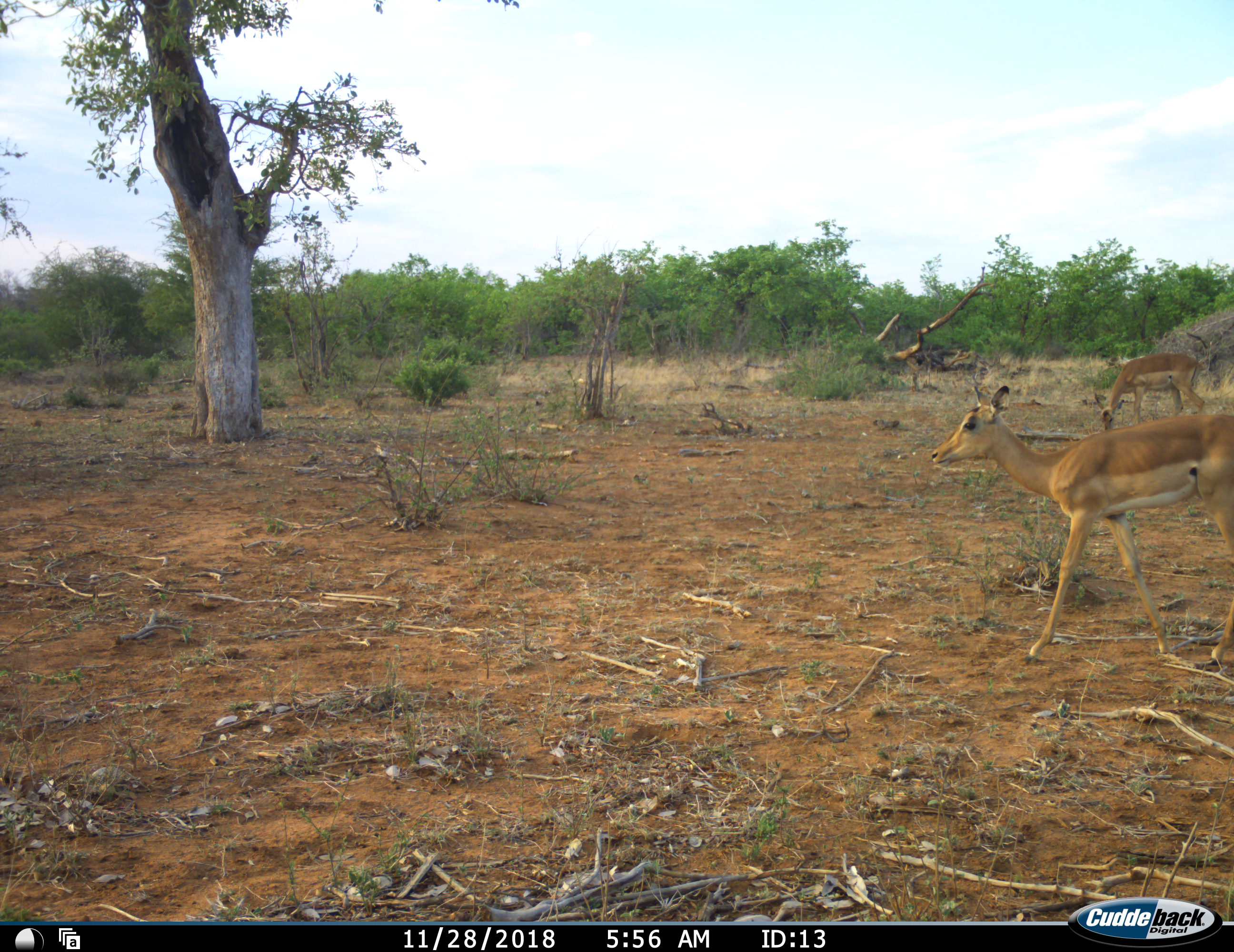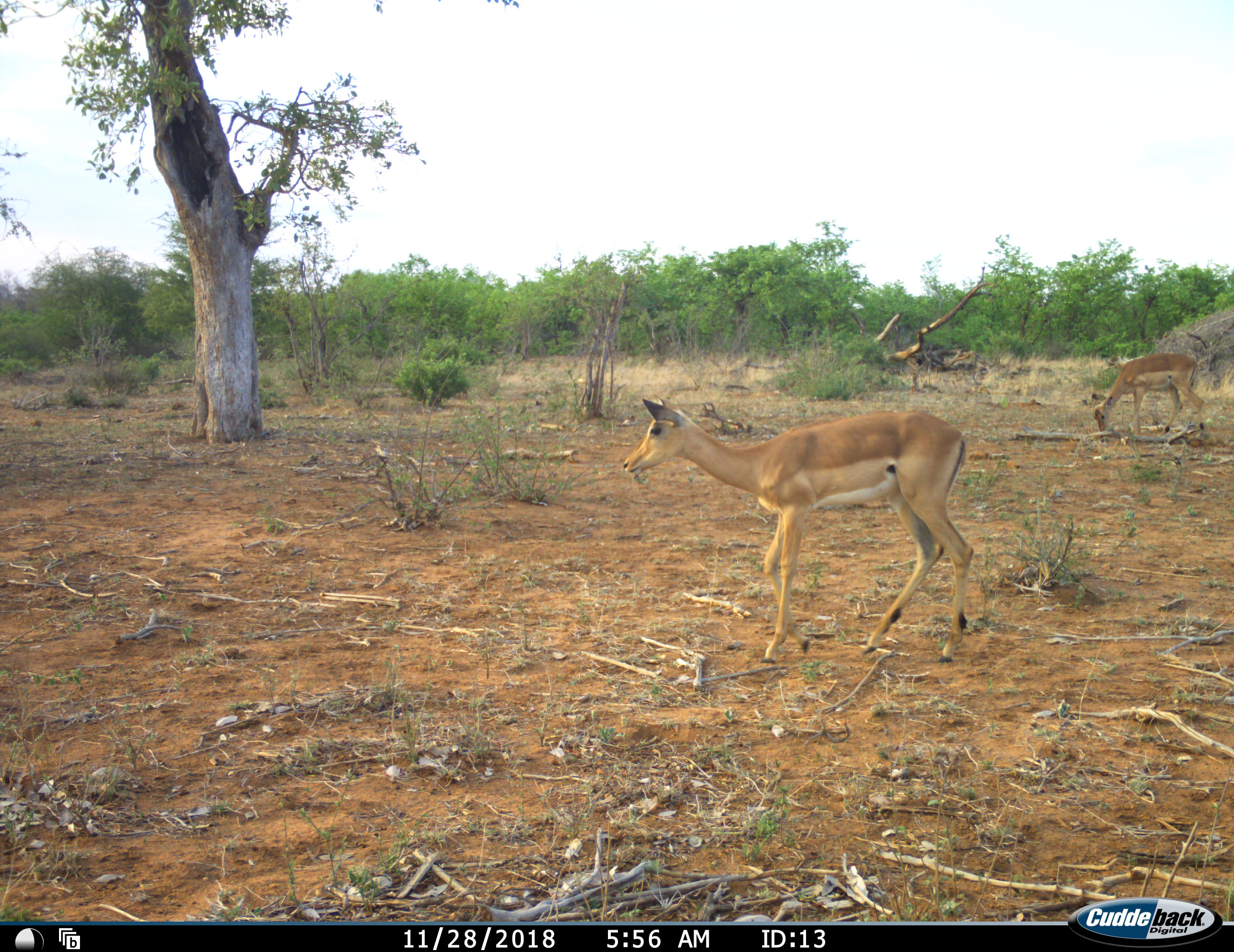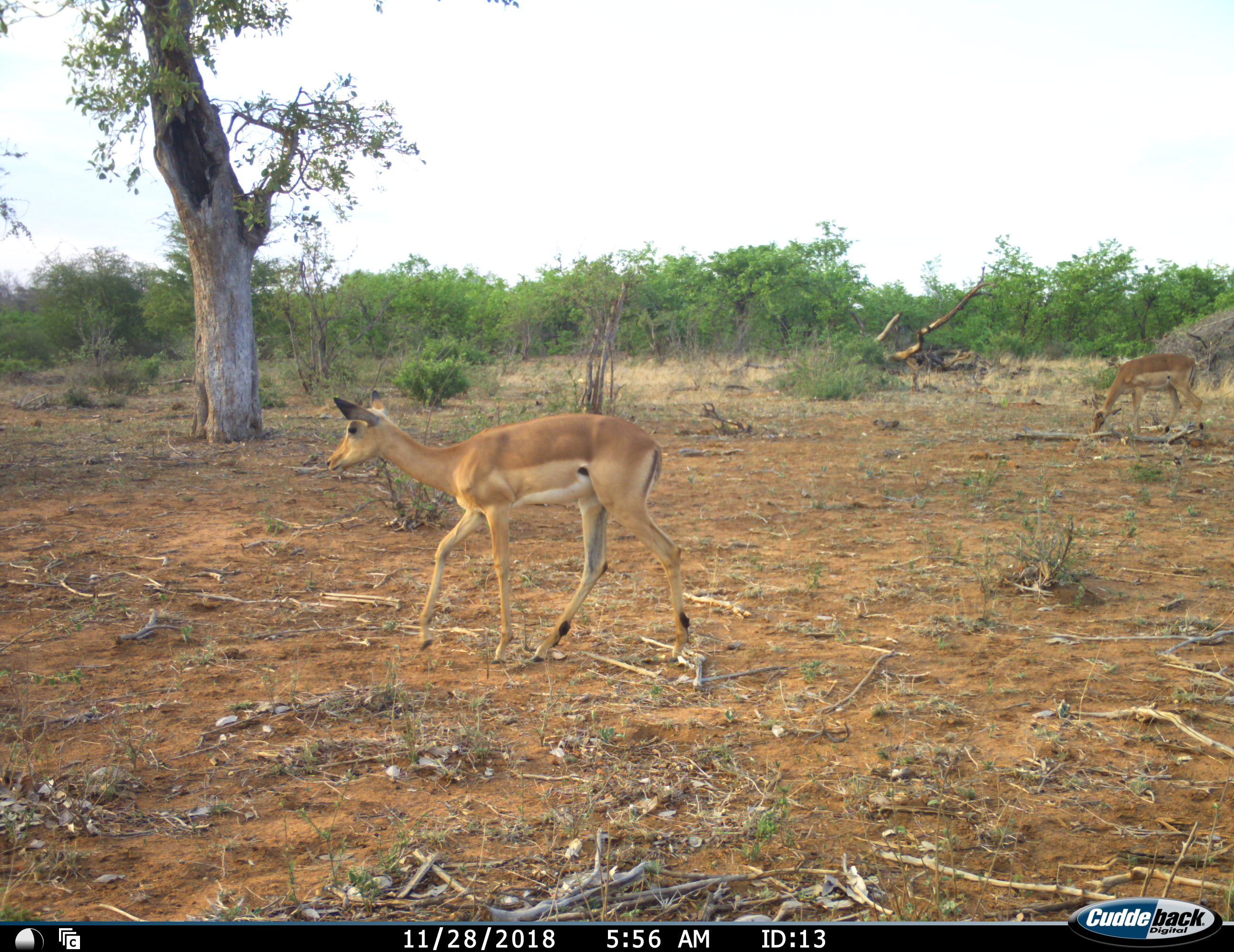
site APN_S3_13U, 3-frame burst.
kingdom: Animalia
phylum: Chordata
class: Mammalia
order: Artiodactyla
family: Bovidae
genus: Aepyceros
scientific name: Aepyceros melampus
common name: impala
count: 2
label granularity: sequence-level